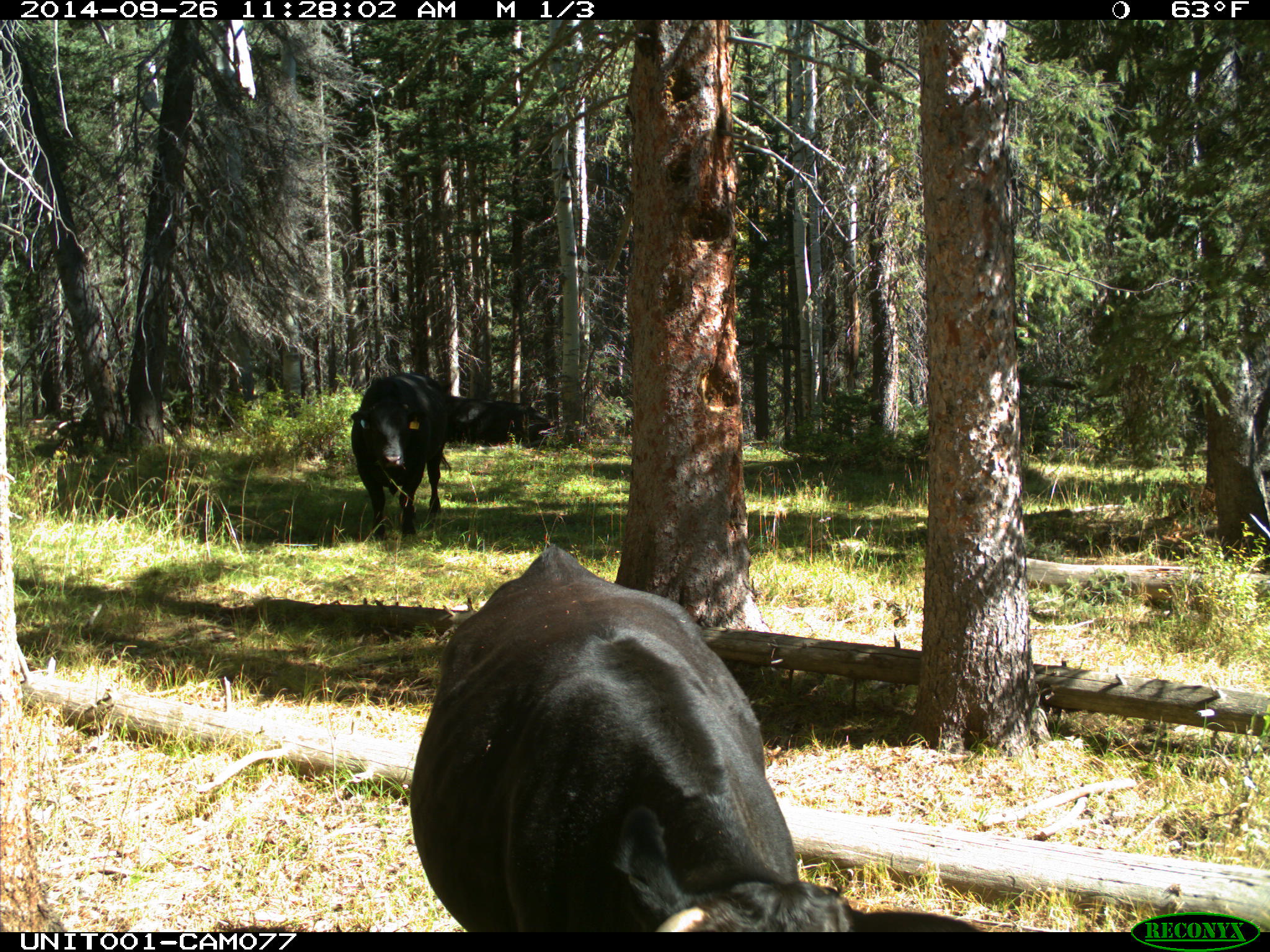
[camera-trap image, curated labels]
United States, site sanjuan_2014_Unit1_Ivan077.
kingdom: Animalia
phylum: Chordata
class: Mammalia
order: Artiodactyla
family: Bovidae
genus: Bos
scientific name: Bos taurus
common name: domestic cow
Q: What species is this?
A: Bos taurus (domestic cow).